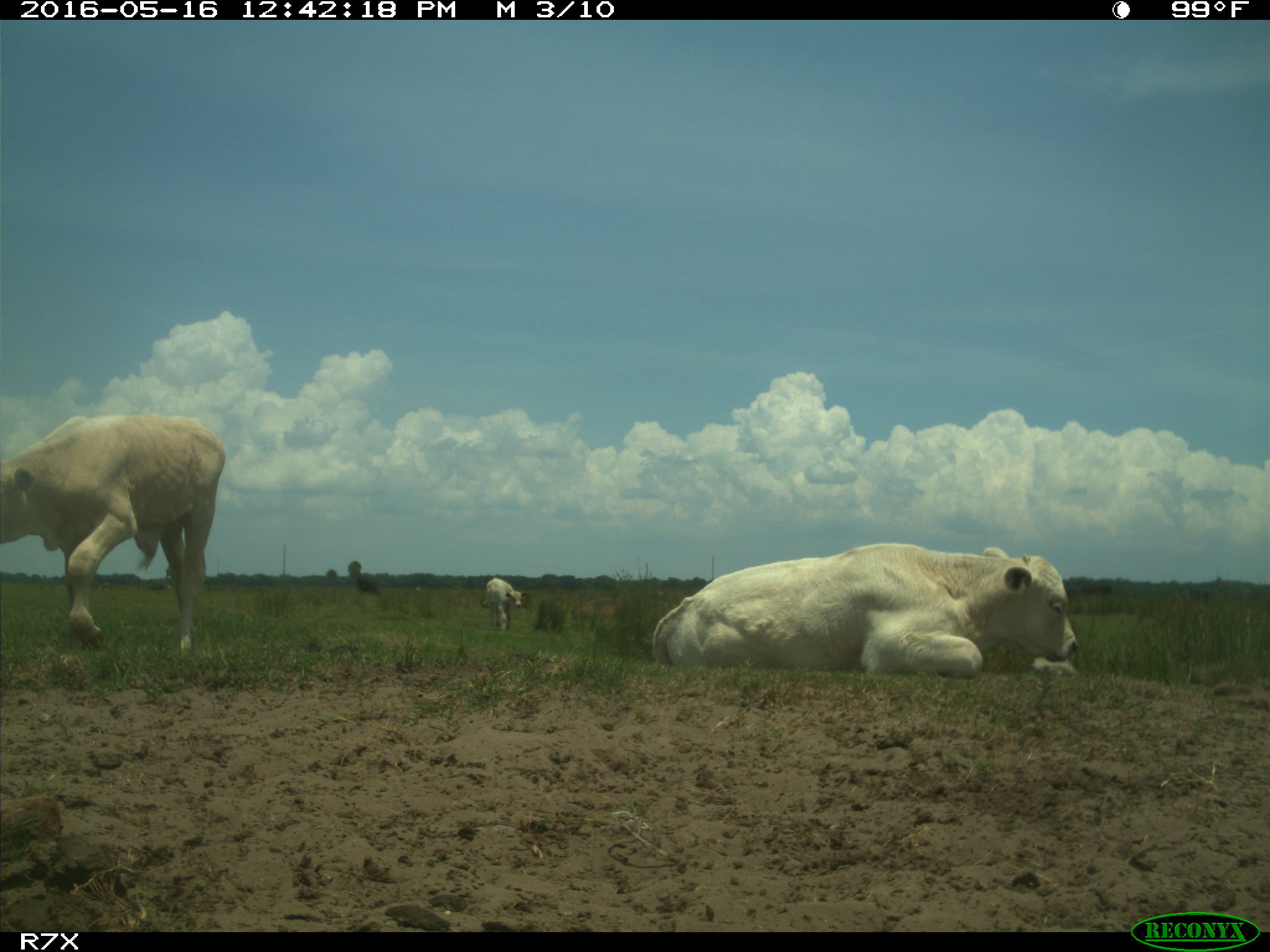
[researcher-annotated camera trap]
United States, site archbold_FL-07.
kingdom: Animalia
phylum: Chordata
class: Mammalia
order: Artiodactyla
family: Bovidae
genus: Bos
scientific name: Bos taurus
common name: domestic cow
Bos taurus (domestic cow).